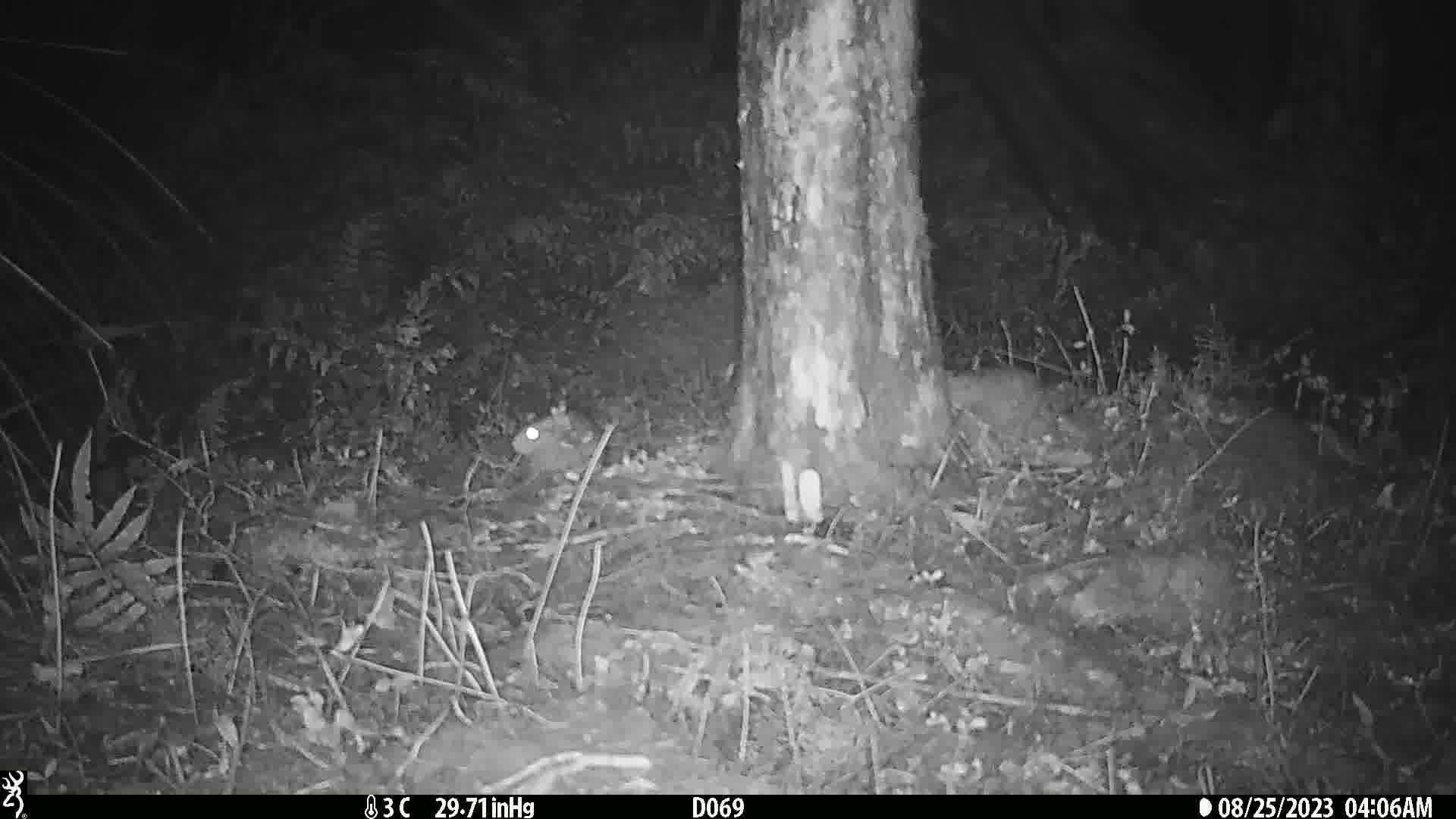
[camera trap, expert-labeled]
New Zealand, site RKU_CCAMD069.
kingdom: Animalia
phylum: Chordata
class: Mammalia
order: Rodentia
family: Muridae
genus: Rattus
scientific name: Rattus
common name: rat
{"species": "rat (Rattus)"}